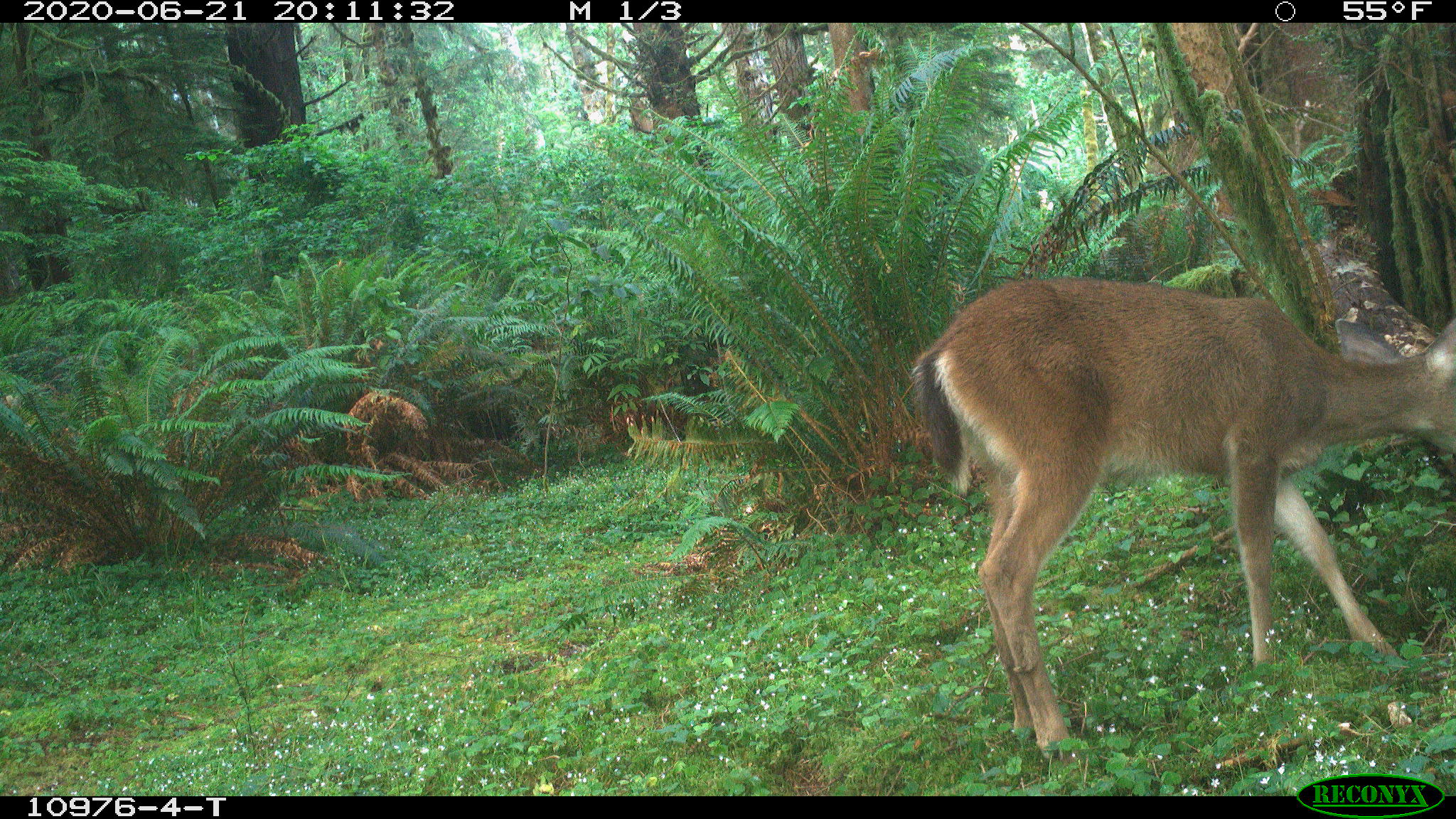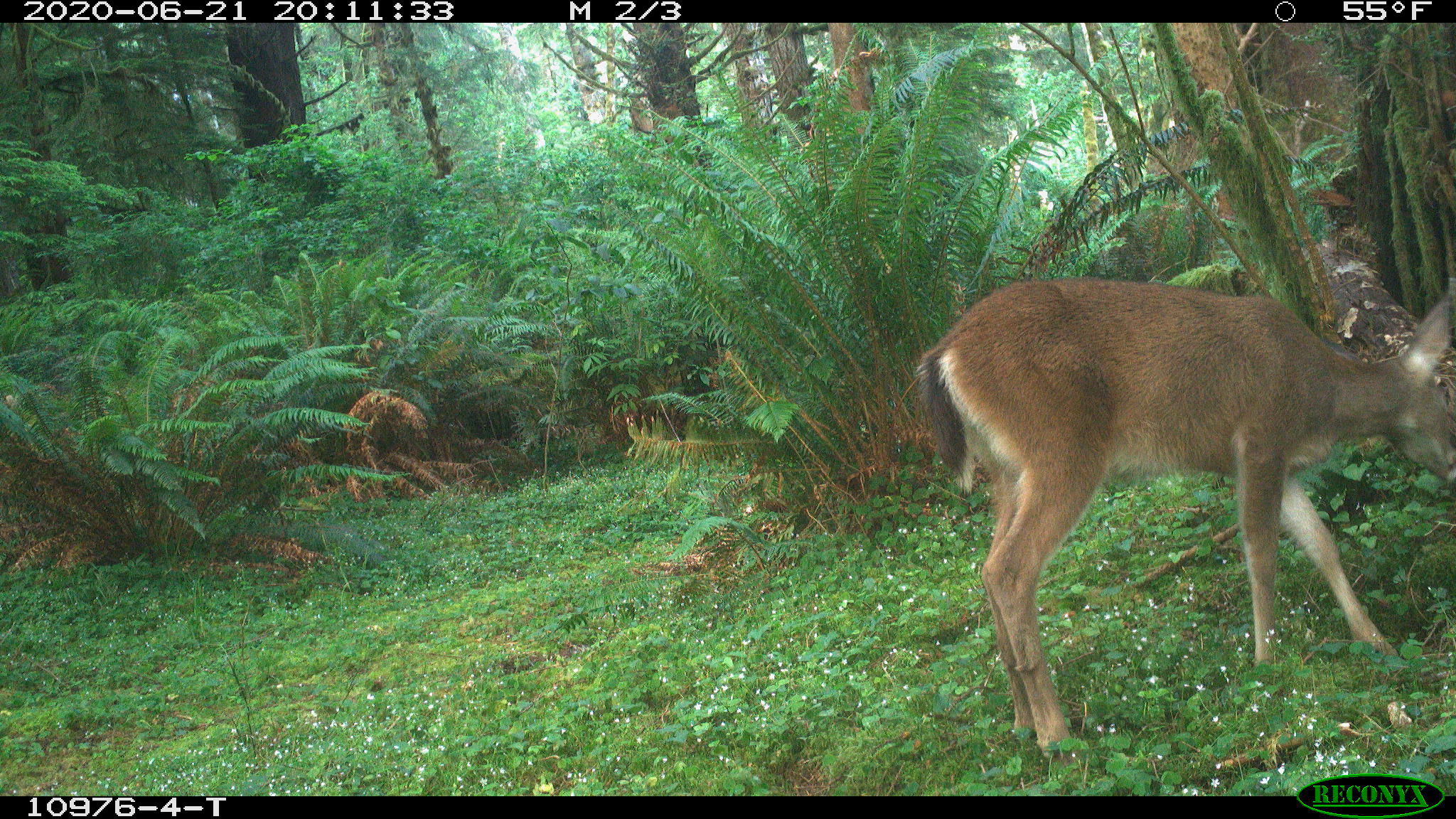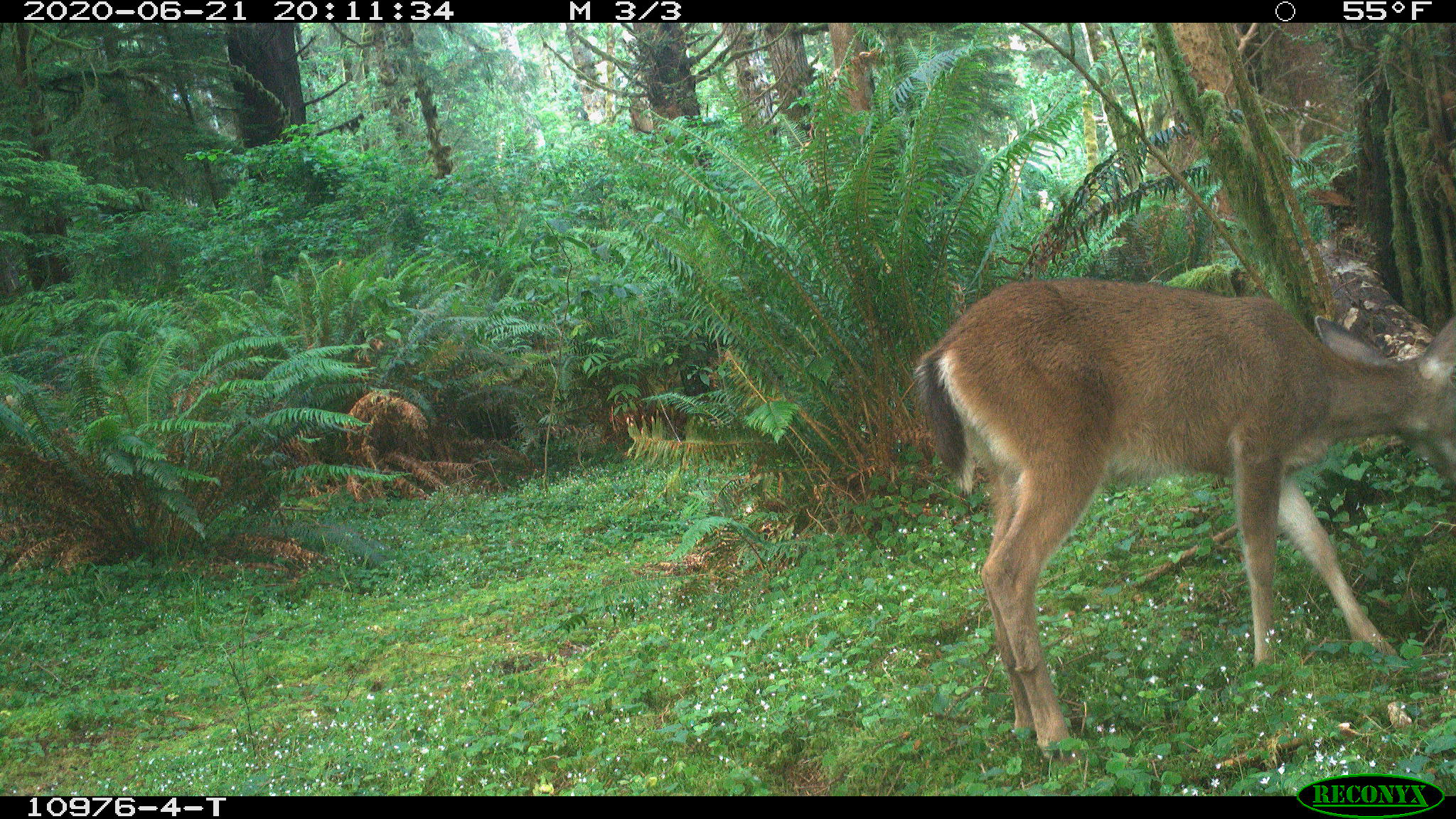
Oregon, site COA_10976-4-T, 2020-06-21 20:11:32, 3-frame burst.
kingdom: Animalia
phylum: Chordata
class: Mammalia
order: Artiodactyla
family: Cervidae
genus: Odocoileus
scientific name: Odocoileus hemionus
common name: black-tailed deer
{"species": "black-tailed deer (Odocoileus hemionus)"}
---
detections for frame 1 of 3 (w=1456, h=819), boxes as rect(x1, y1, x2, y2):
black-tailed deer: rect(905, 260, 1455, 761)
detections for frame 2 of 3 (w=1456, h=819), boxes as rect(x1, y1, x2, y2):
black-tailed deer: rect(909, 264, 1453, 751)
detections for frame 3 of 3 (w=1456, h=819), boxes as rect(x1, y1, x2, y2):
black-tailed deer: rect(907, 263, 1453, 759)